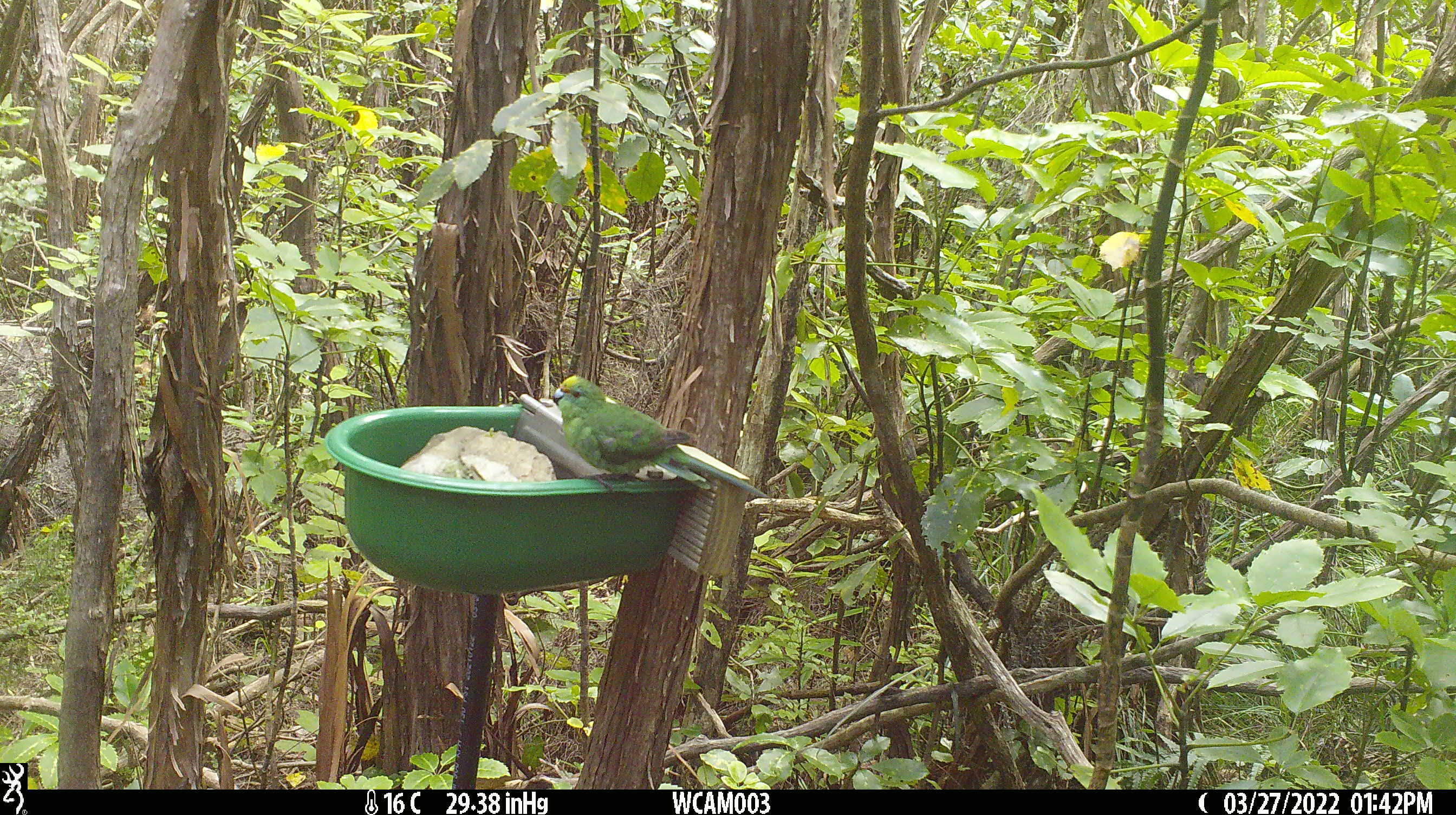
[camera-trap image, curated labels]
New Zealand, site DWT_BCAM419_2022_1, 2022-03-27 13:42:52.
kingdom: Animalia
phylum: Chordata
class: Aves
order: Psittaciformes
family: Psittaculidae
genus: Cyanoramphus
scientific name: Cyanoramphus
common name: parakeet